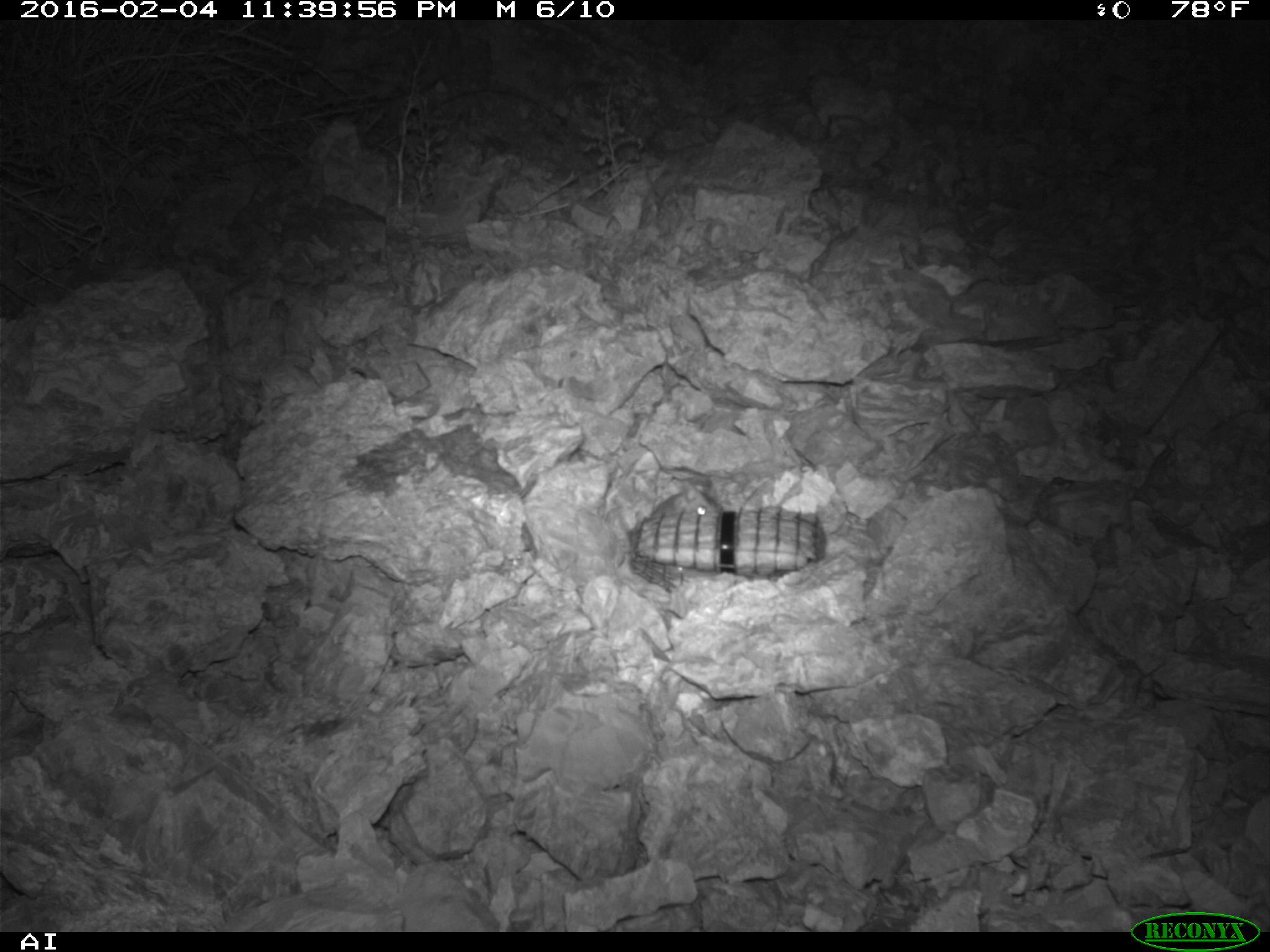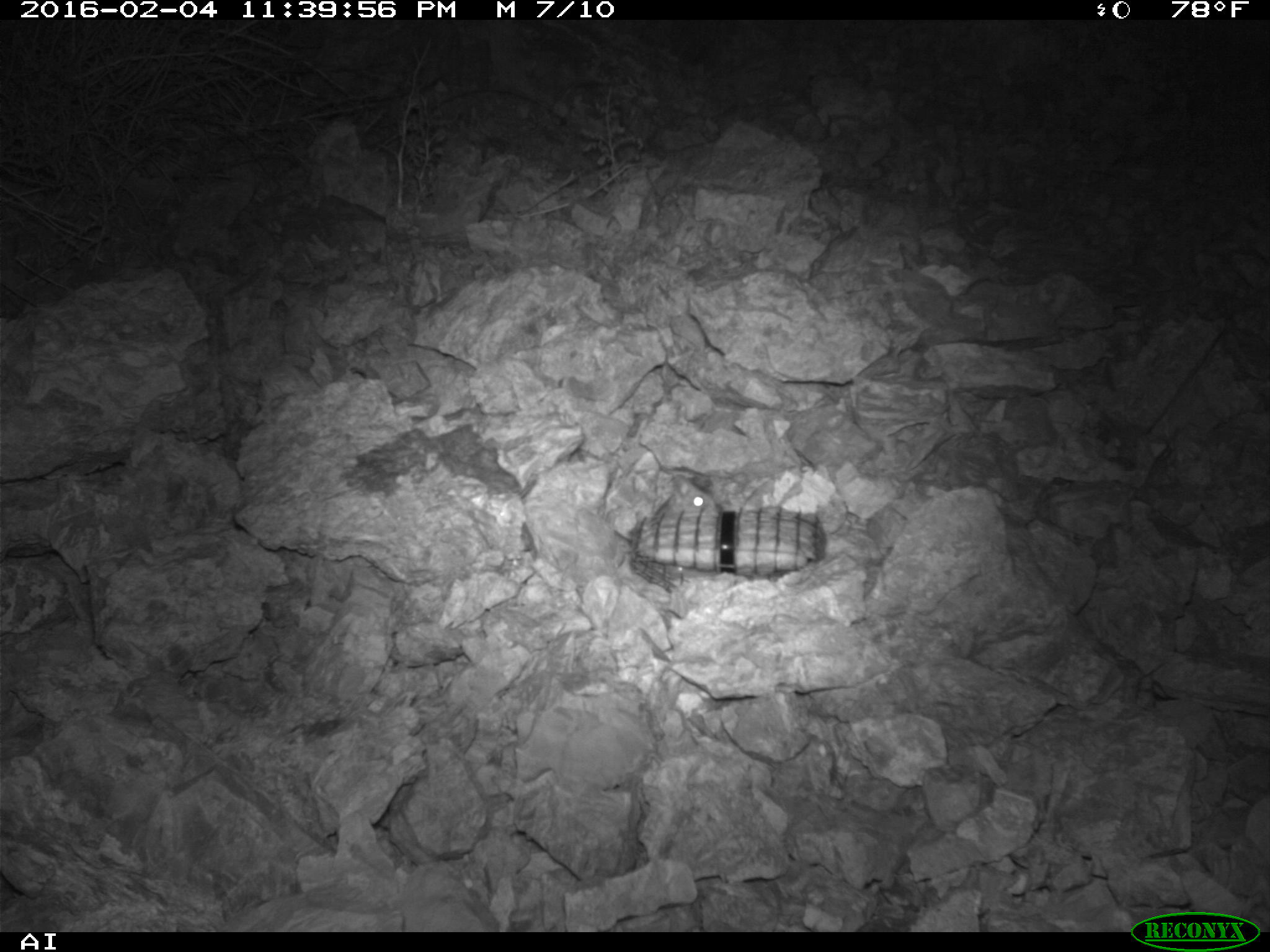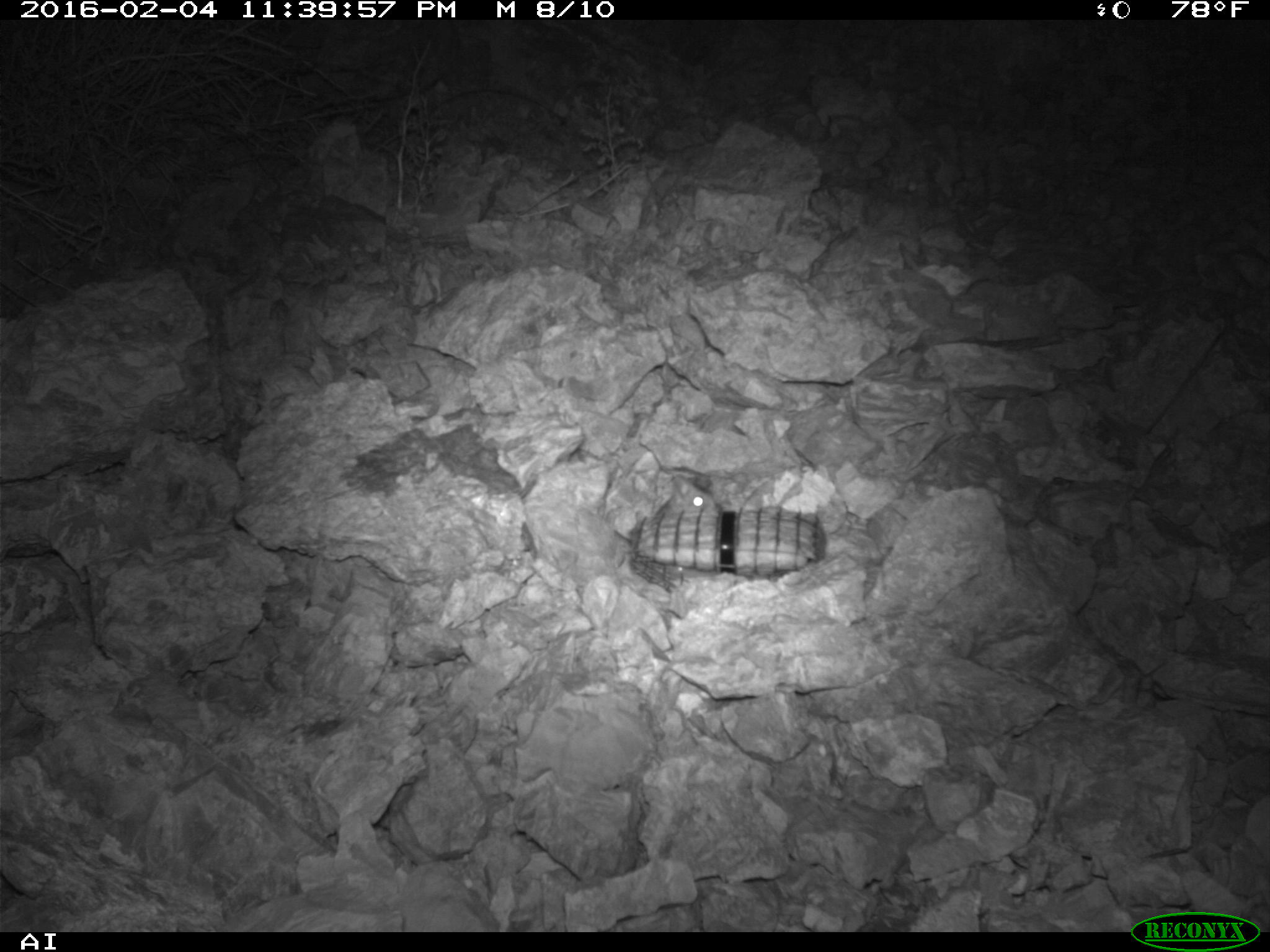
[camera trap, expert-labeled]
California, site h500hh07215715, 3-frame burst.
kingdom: Animalia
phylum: Chordata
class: Mammalia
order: Rodentia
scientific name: Rodentia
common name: rodent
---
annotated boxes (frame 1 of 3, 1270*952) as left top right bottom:
rodent: 649 482 720 516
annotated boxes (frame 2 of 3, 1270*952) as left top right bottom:
rodent: 629 436 716 518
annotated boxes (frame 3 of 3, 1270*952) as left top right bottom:
rodent: 661 474 717 511